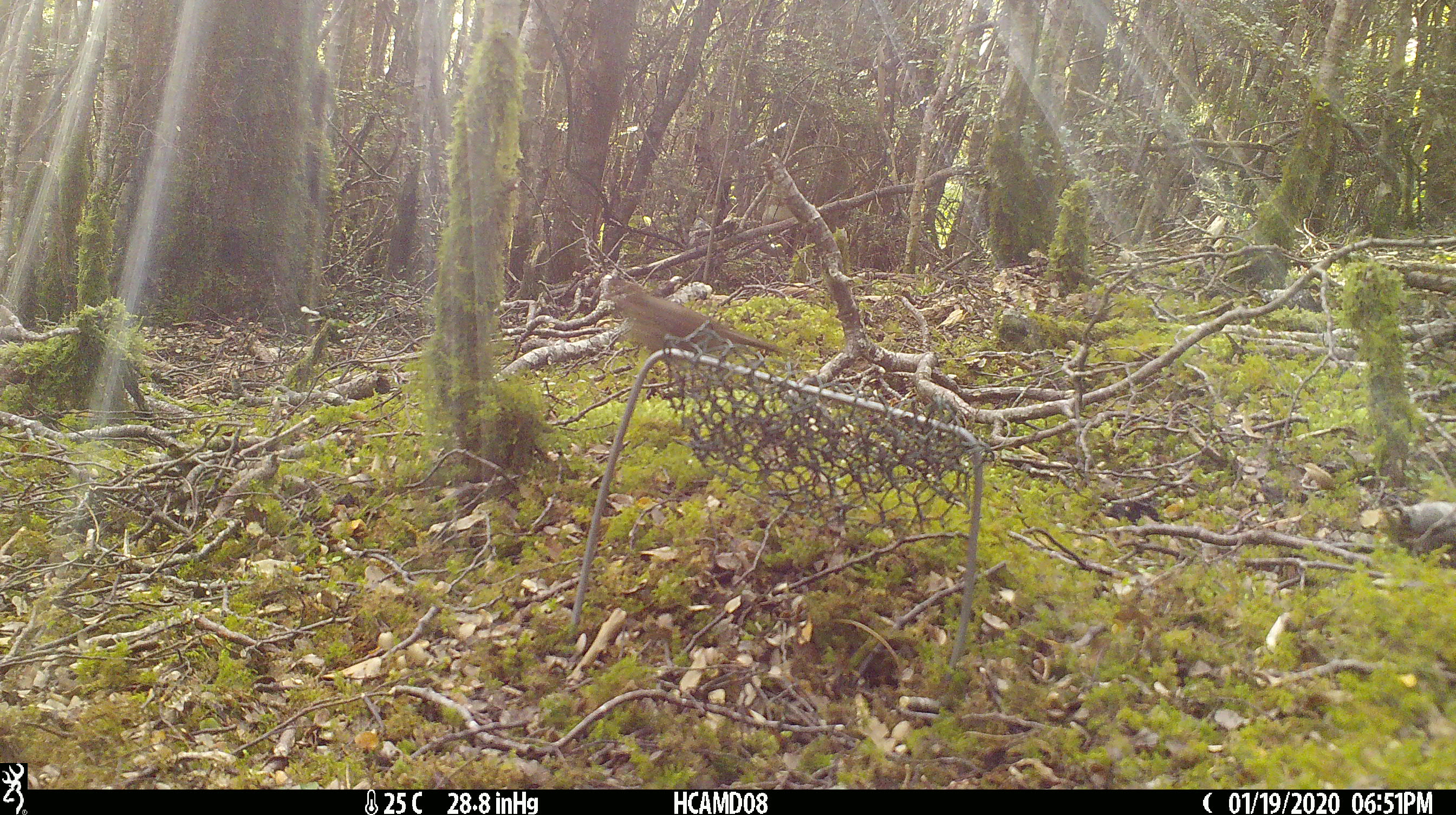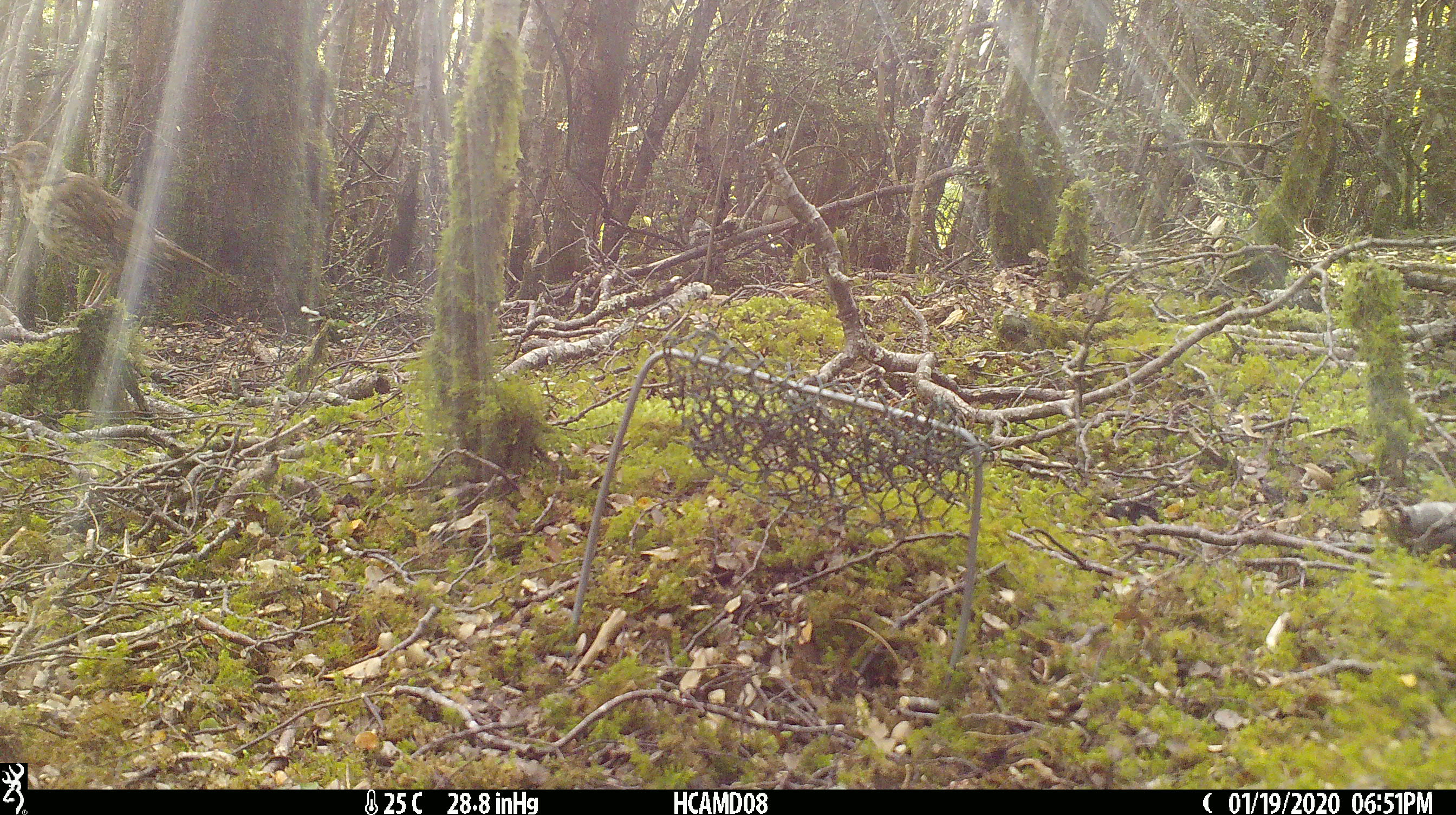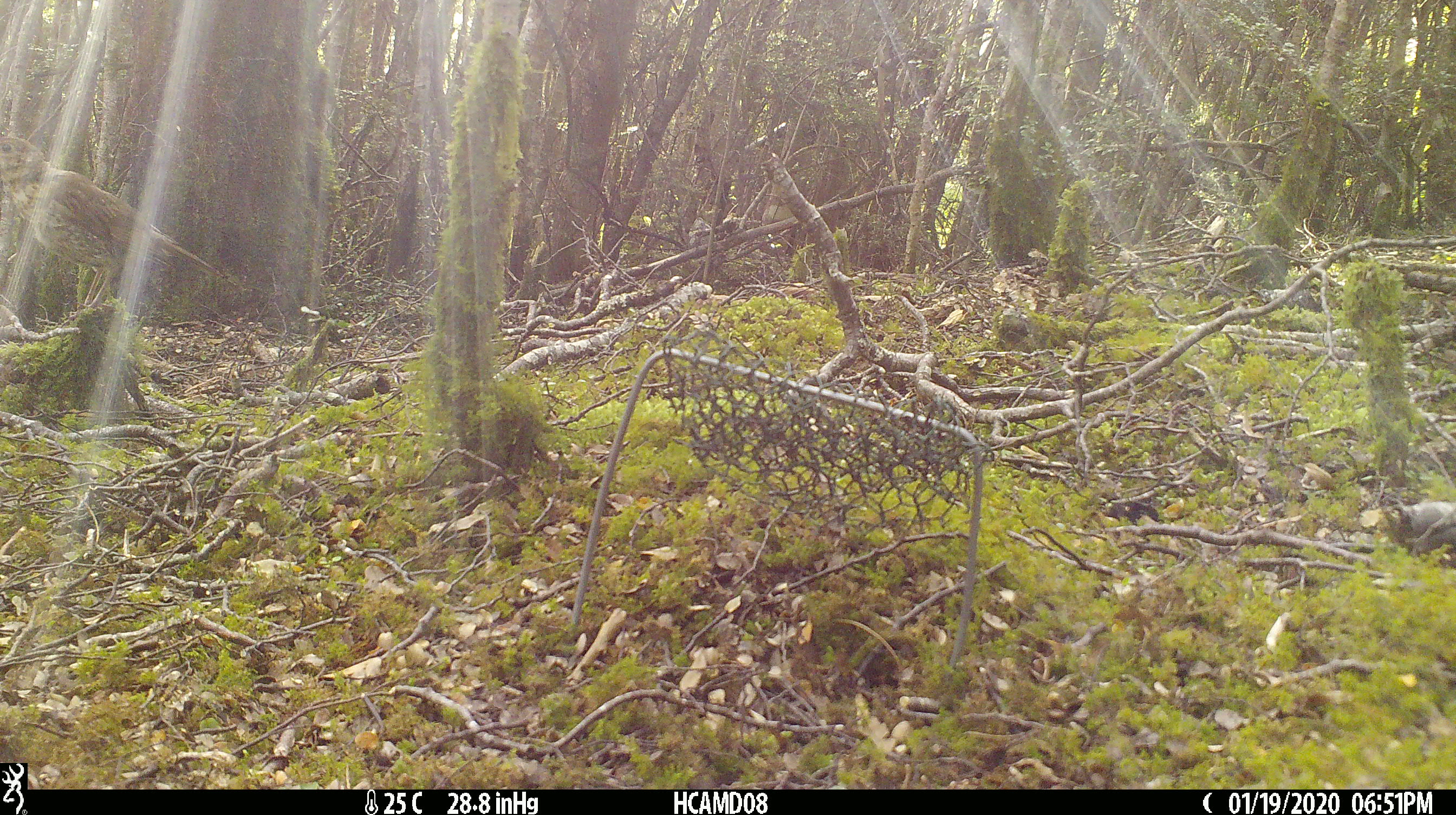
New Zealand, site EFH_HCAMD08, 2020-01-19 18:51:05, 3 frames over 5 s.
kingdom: Animalia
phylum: Chordata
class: Aves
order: Passeriformes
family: Turdidae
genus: Turdus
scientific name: Turdus philomelos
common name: song thrush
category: thrush